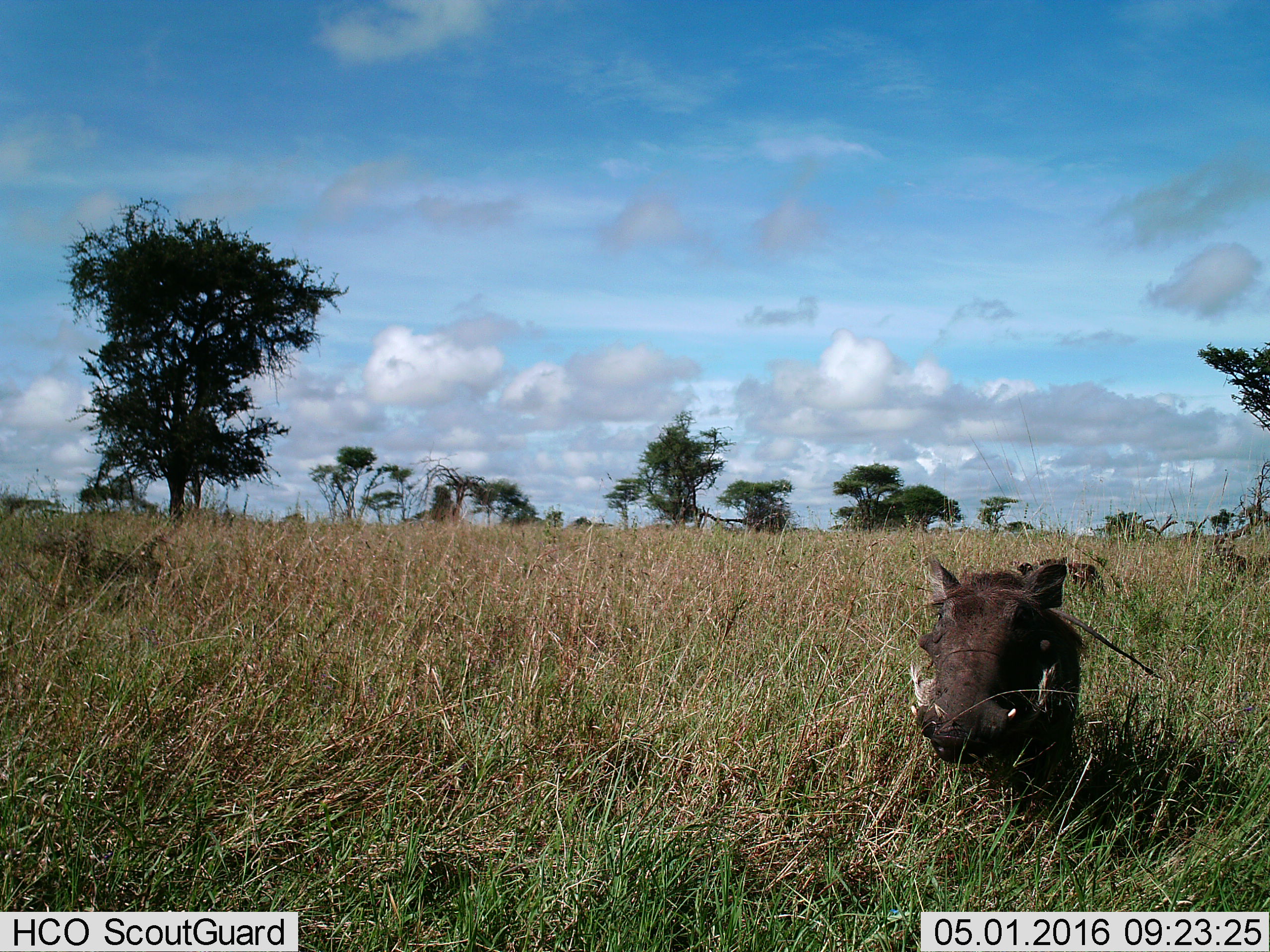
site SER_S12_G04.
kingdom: Animalia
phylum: Chordata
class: Mammalia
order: Artiodactyla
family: Suidae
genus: Phacochoerus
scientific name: Phacochoerus africanus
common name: warthog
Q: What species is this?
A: Warthog (Phacochoerus africanus).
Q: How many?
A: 1.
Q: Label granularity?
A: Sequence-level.